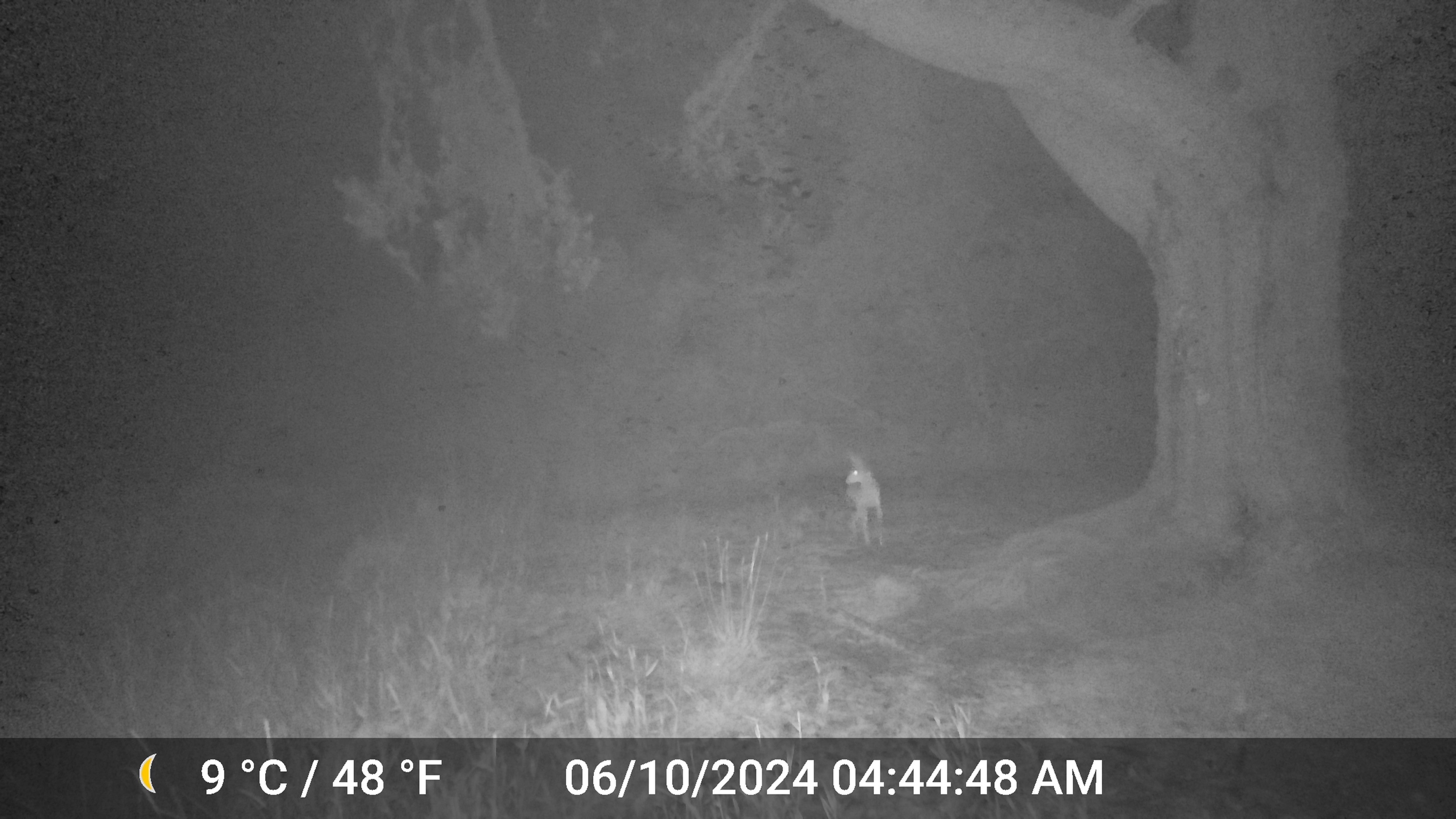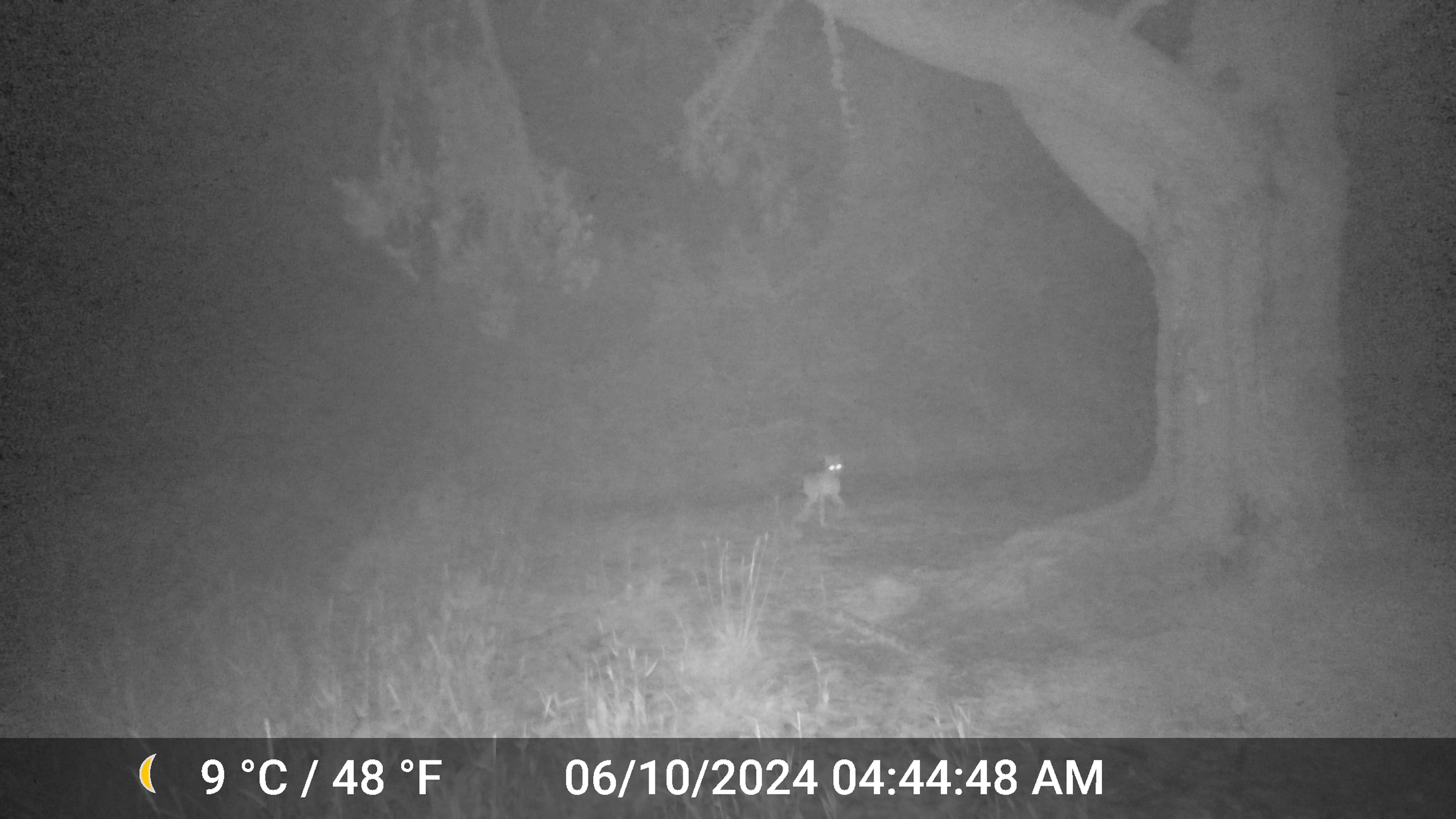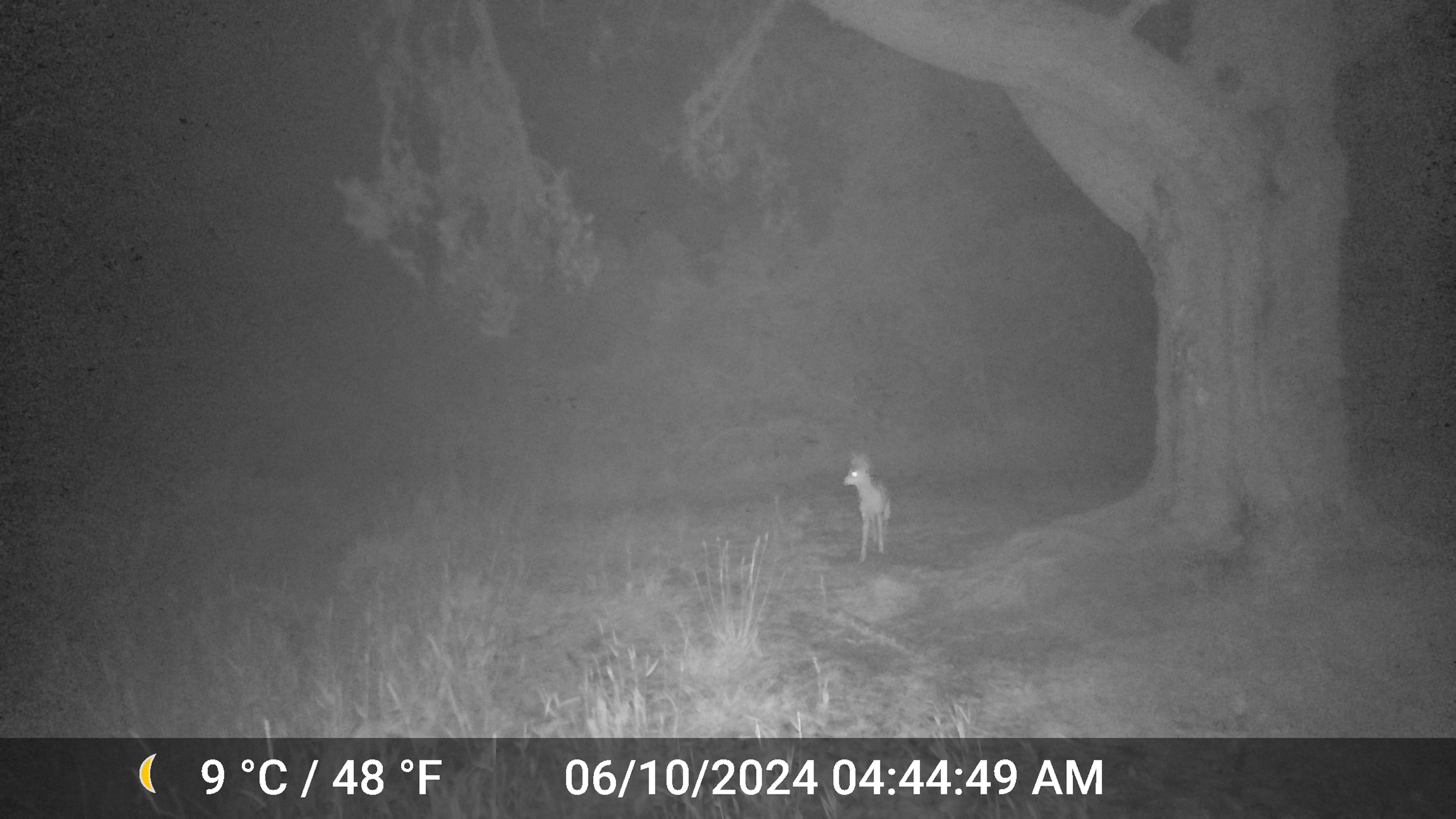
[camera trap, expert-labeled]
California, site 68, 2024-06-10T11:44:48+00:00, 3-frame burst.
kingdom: Animalia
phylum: Chordata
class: Mammalia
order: Artiodactyla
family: Cervidae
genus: Odocoileus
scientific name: Odocoileus hemionus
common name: mule deer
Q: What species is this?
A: Mule deer (Odocoileus hemionus).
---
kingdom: Animalia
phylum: Chordata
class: Mammalia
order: Carnivora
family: Felidae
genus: Lynx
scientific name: Lynx rufus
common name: bobcat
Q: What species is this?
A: Bobcat (Lynx rufus).